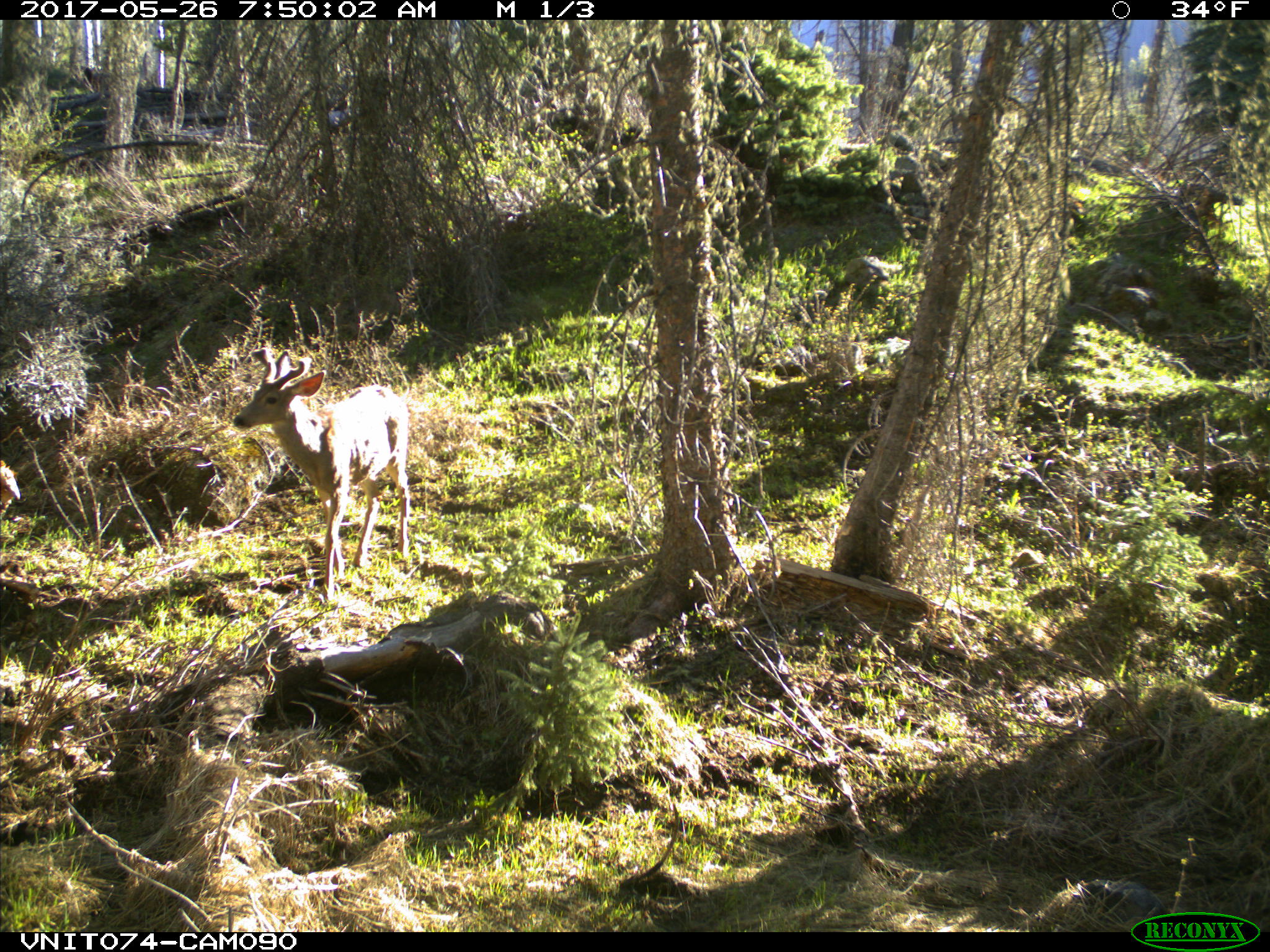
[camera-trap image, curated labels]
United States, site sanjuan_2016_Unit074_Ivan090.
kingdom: Animalia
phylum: Chordata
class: Mammalia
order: Artiodactyla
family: Cervidae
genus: Odocoileus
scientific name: Odocoileus hemionus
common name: mule deer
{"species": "Odocoileus hemionus (mule deer)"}